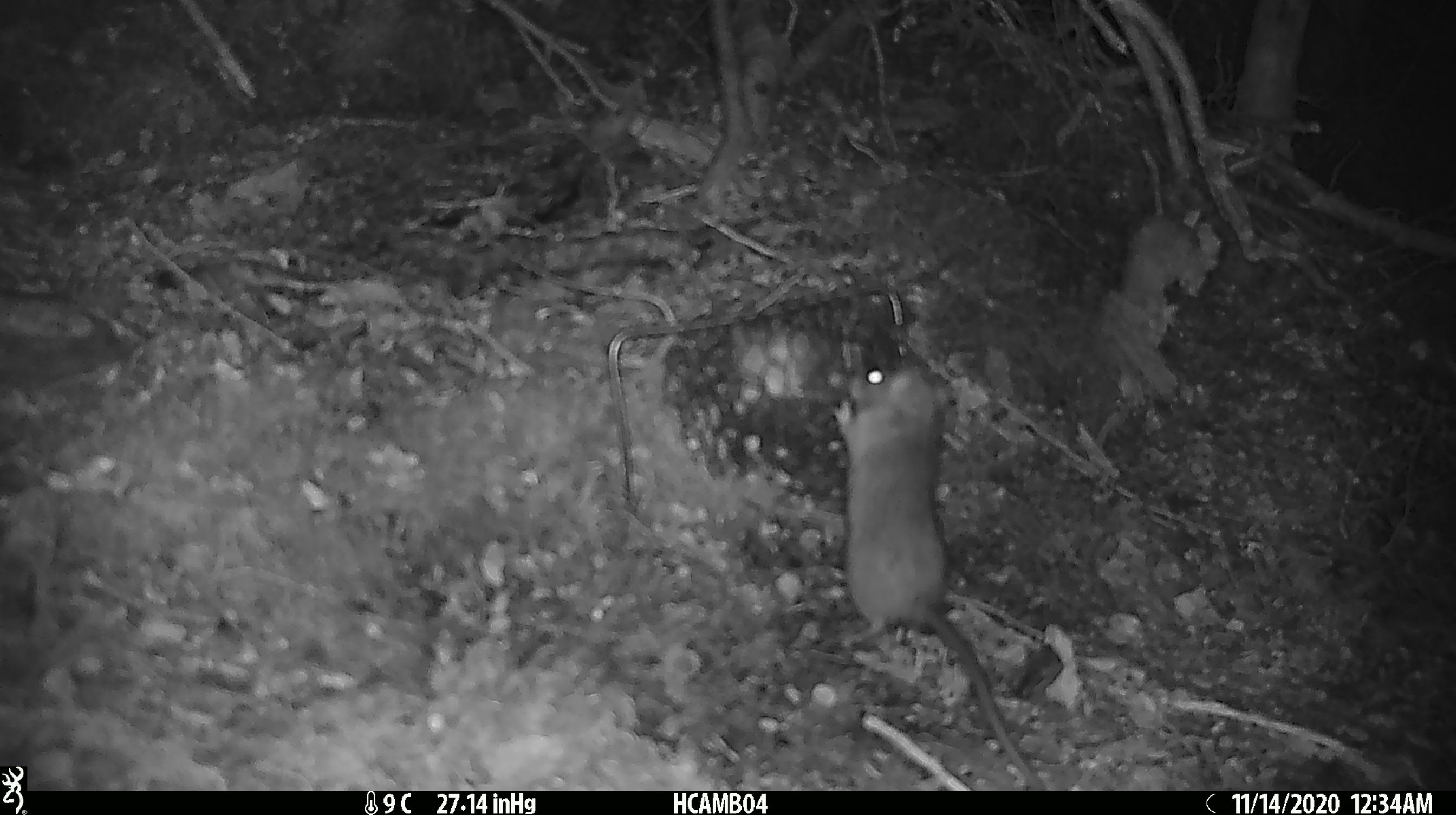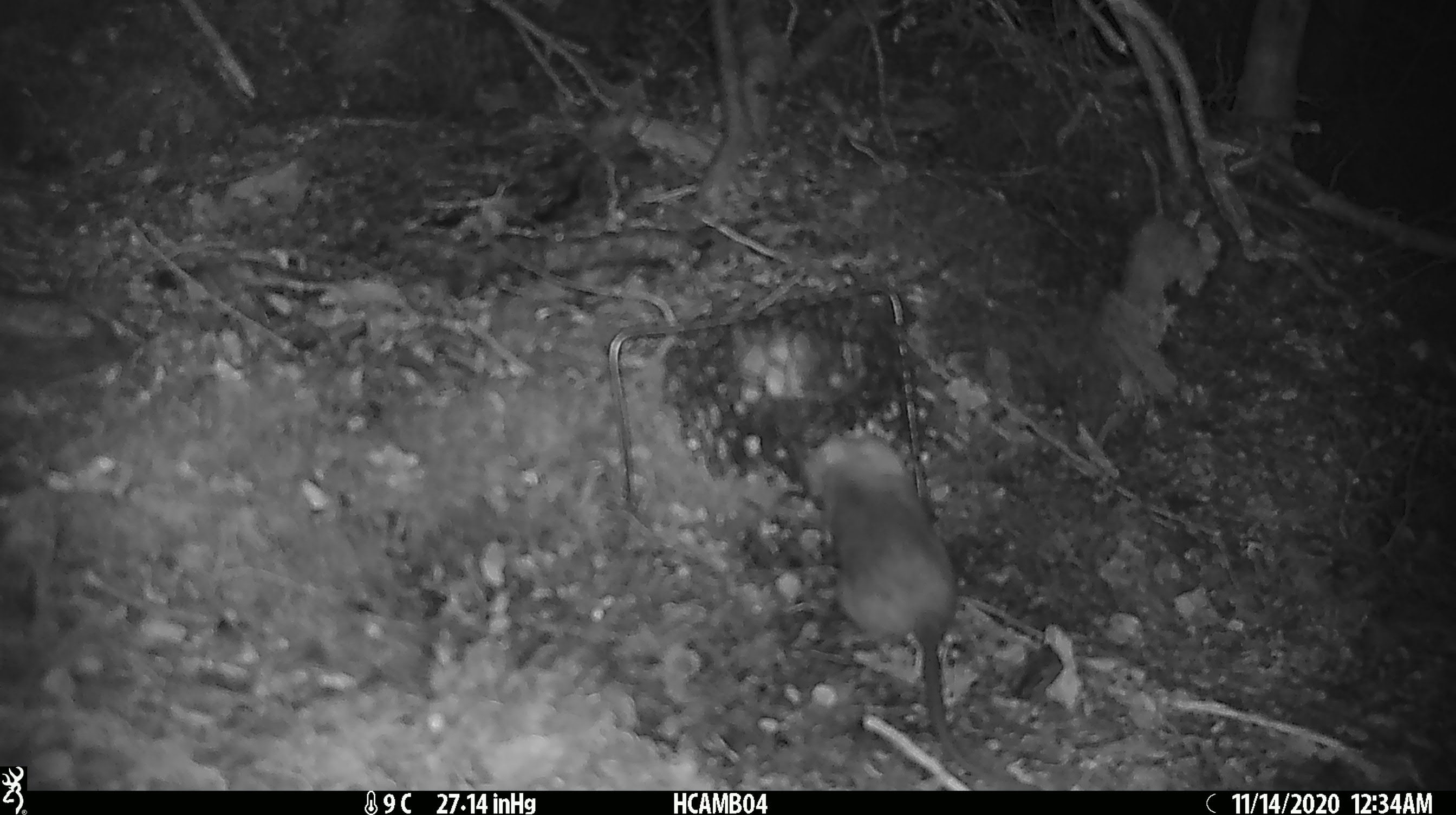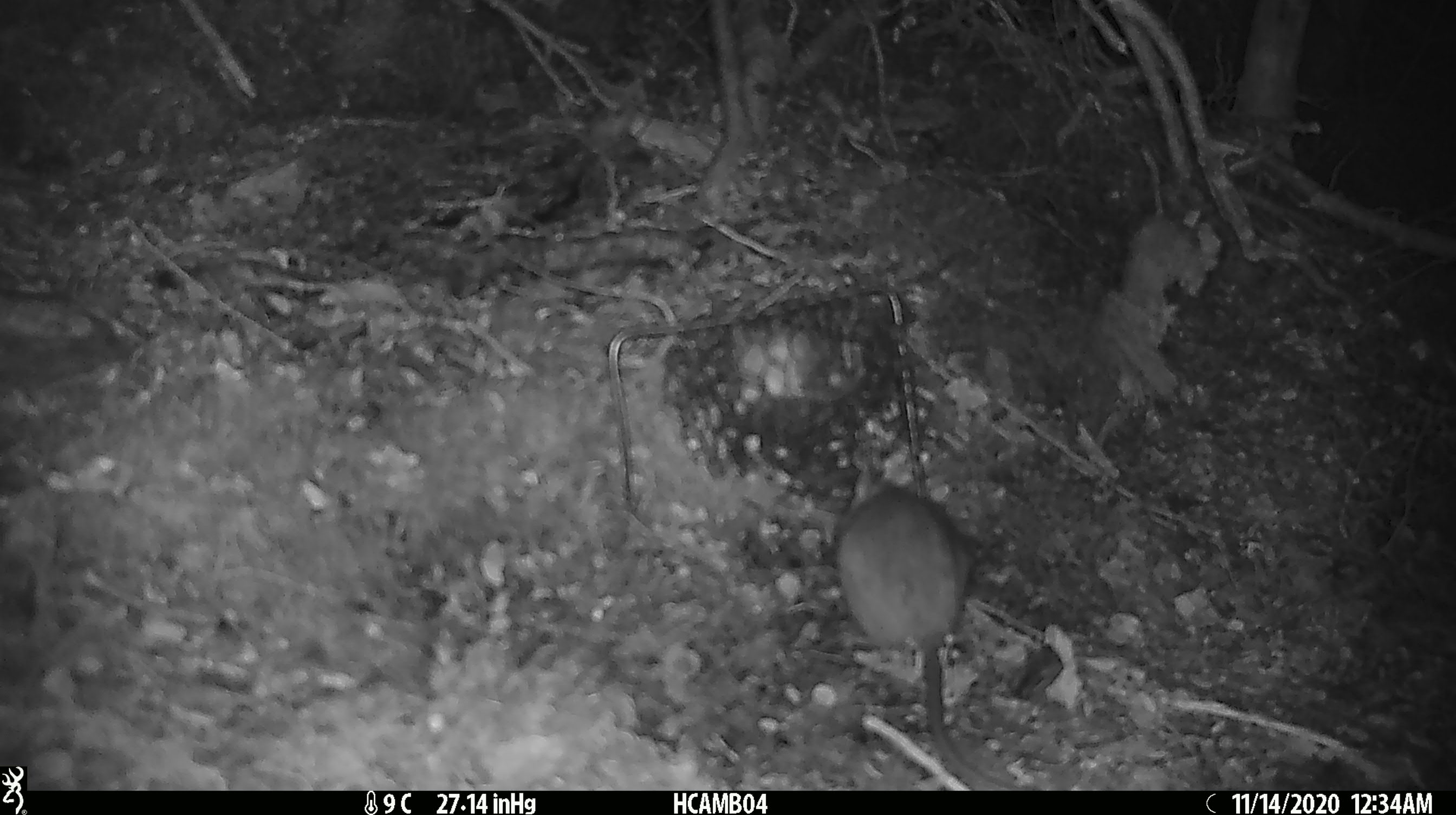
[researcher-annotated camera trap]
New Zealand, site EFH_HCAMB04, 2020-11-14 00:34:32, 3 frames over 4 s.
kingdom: Animalia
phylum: Chordata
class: Mammalia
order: Rodentia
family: Muridae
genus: Rattus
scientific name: Rattus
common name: rat